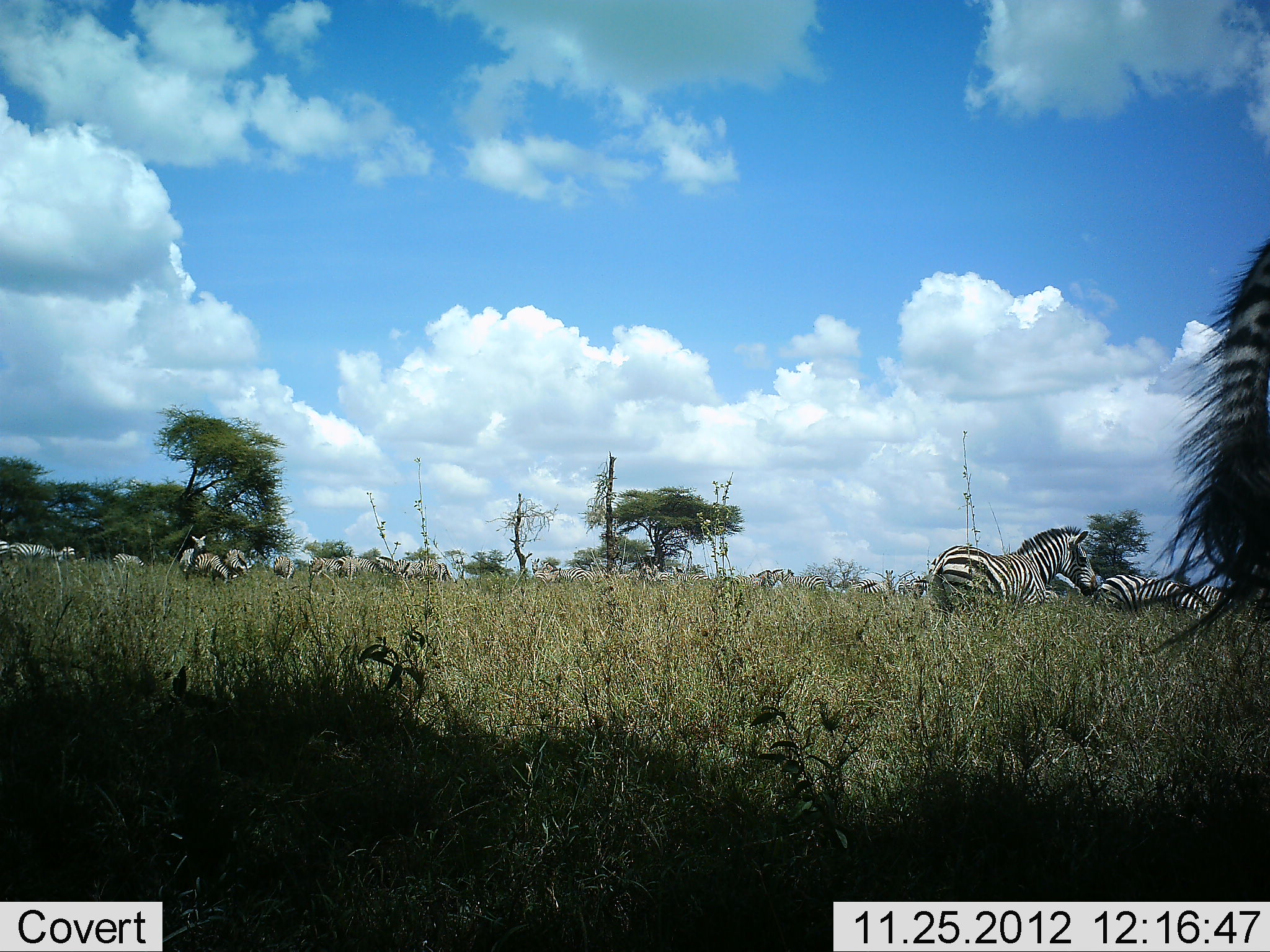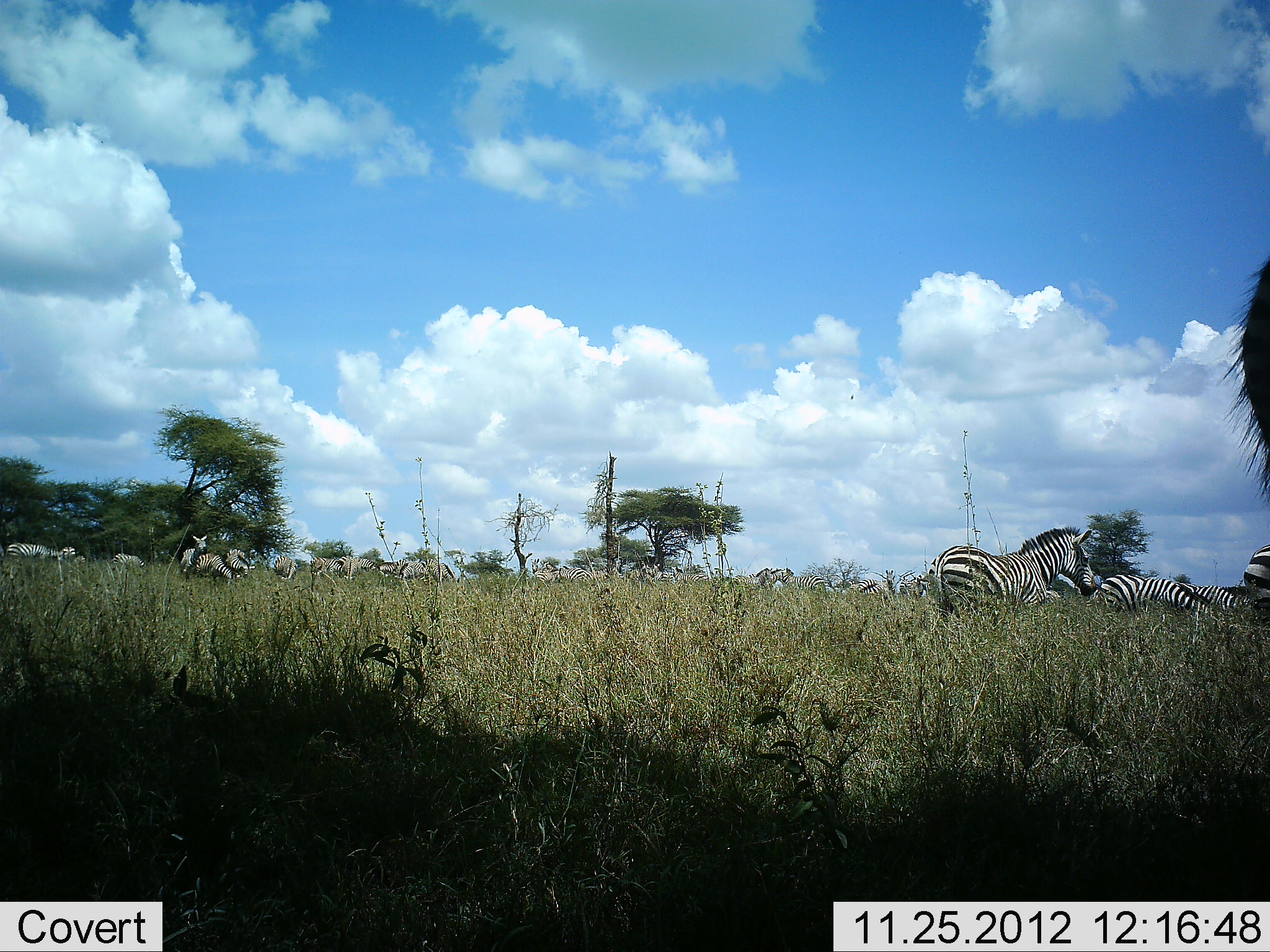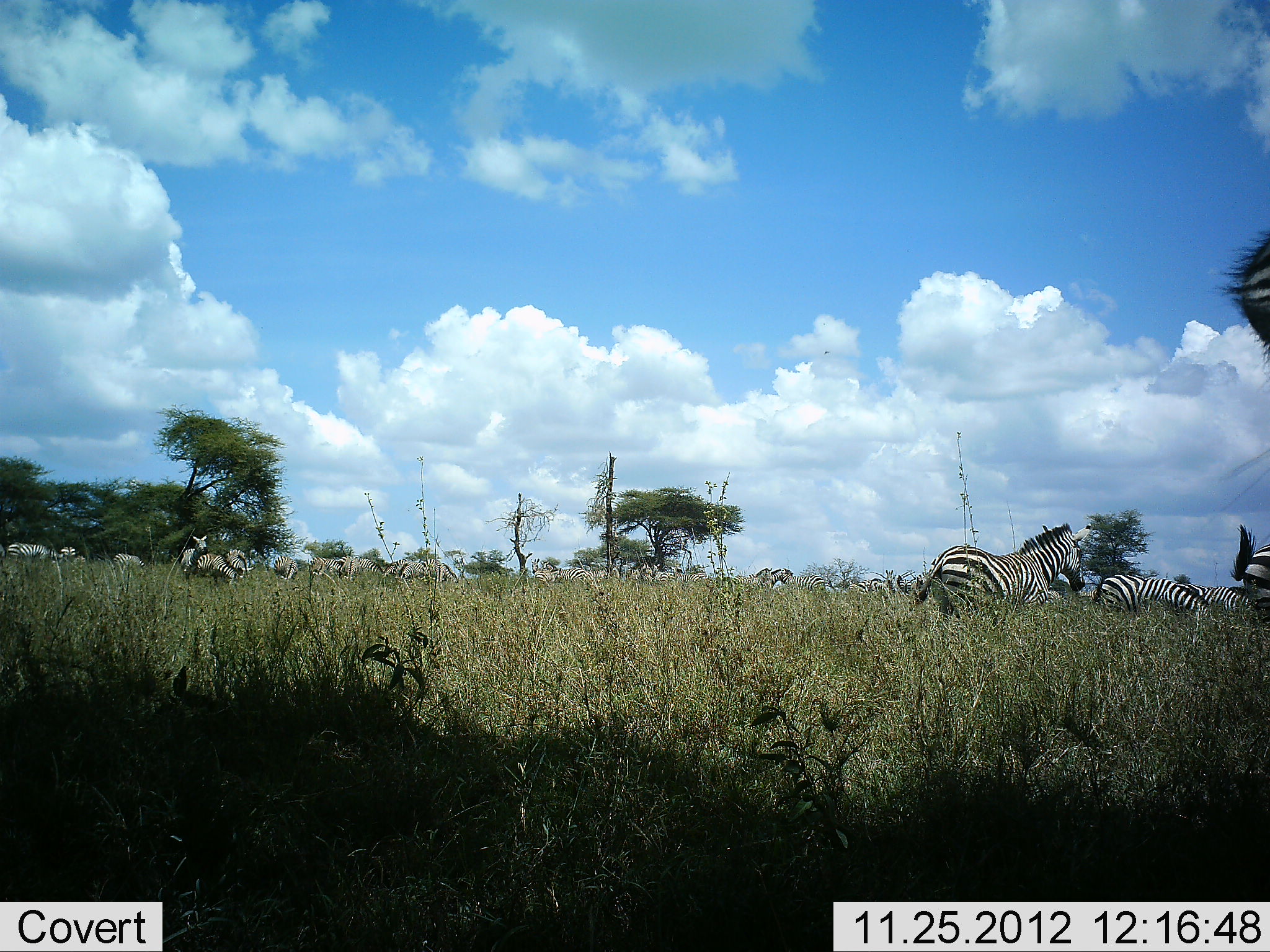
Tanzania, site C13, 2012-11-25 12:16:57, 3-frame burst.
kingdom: Animalia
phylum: Chordata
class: Mammalia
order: Perissodactyla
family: Equidae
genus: Equus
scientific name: Equus quagga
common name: plains zebra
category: zebra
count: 11-50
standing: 73%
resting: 9%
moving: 27%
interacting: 9%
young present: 0%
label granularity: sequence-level